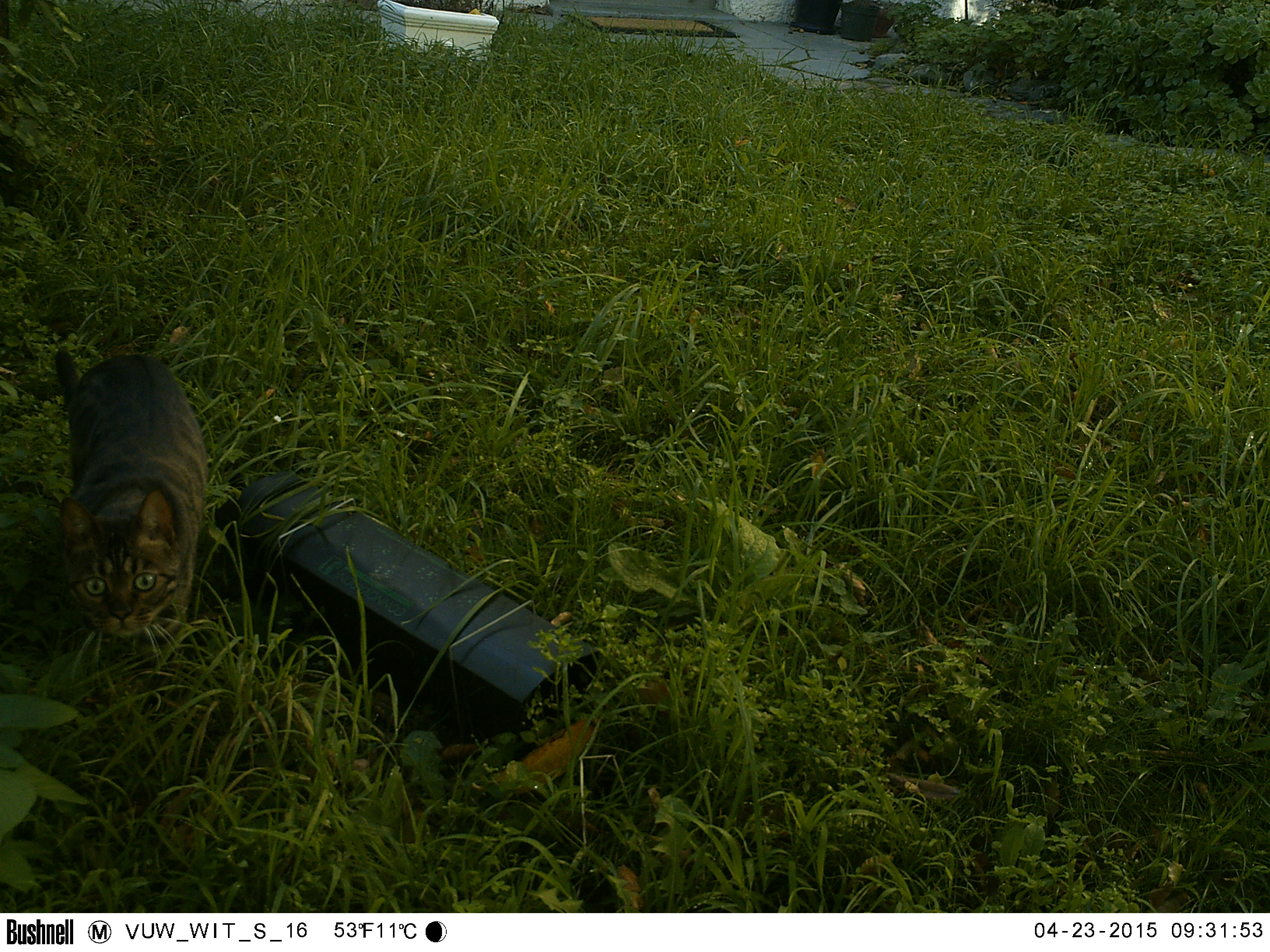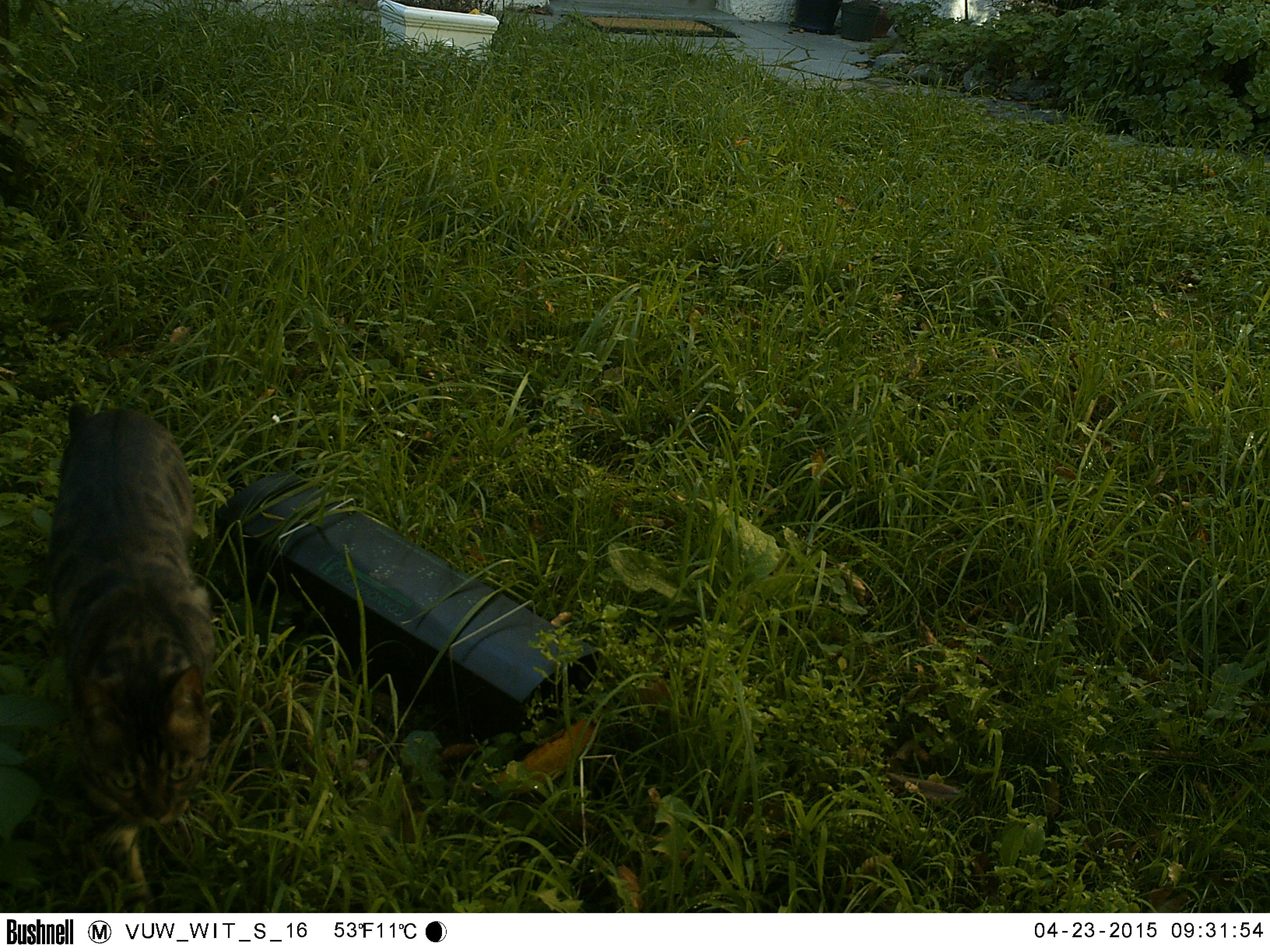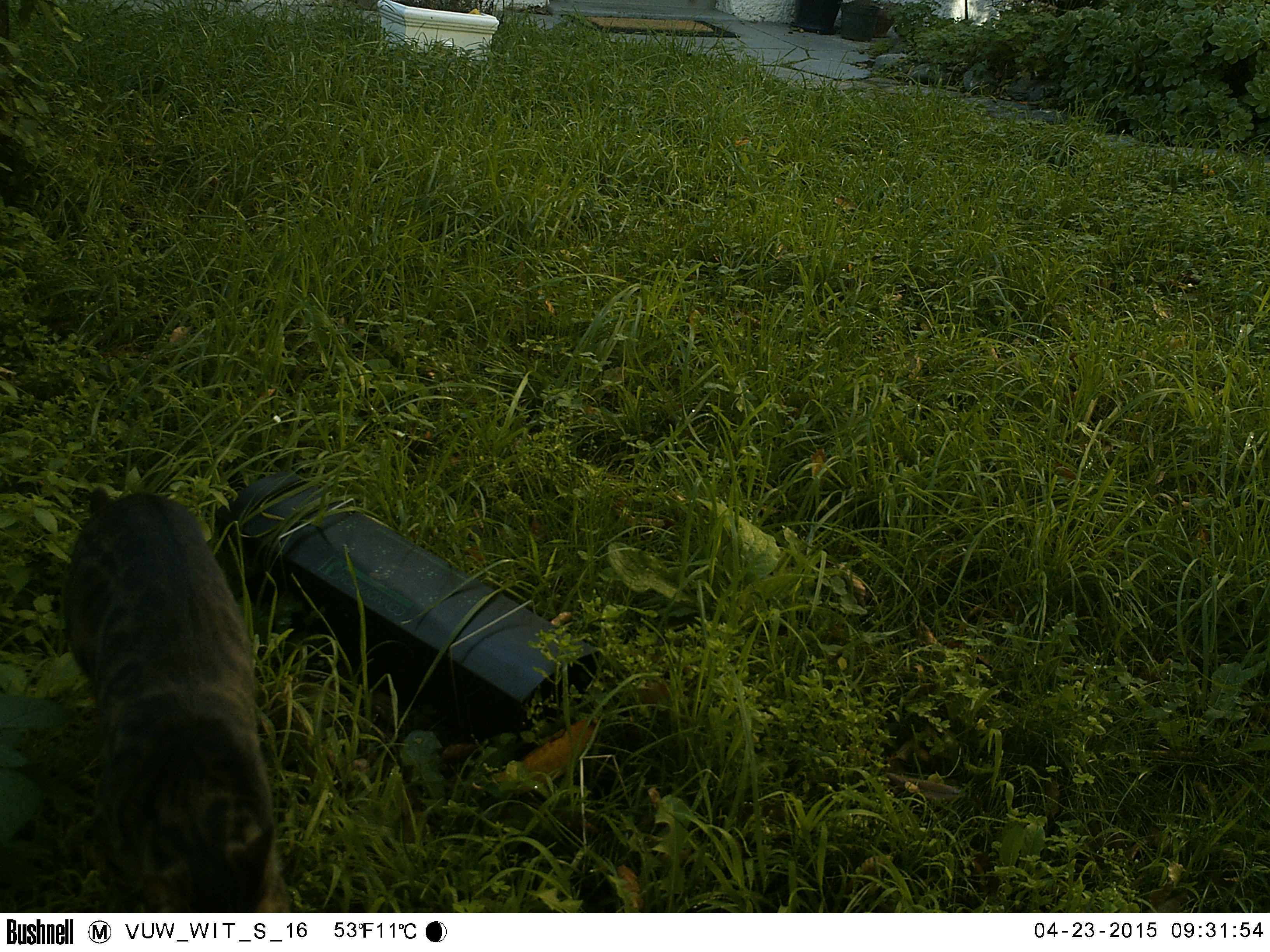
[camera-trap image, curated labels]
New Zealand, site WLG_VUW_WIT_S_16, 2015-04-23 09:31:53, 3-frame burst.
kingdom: Animalia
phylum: Chordata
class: Mammalia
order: Carnivora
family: Felidae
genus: Felis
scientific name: Felis catus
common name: domestic cat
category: cat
Cat (domestic cat) (Felis catus).